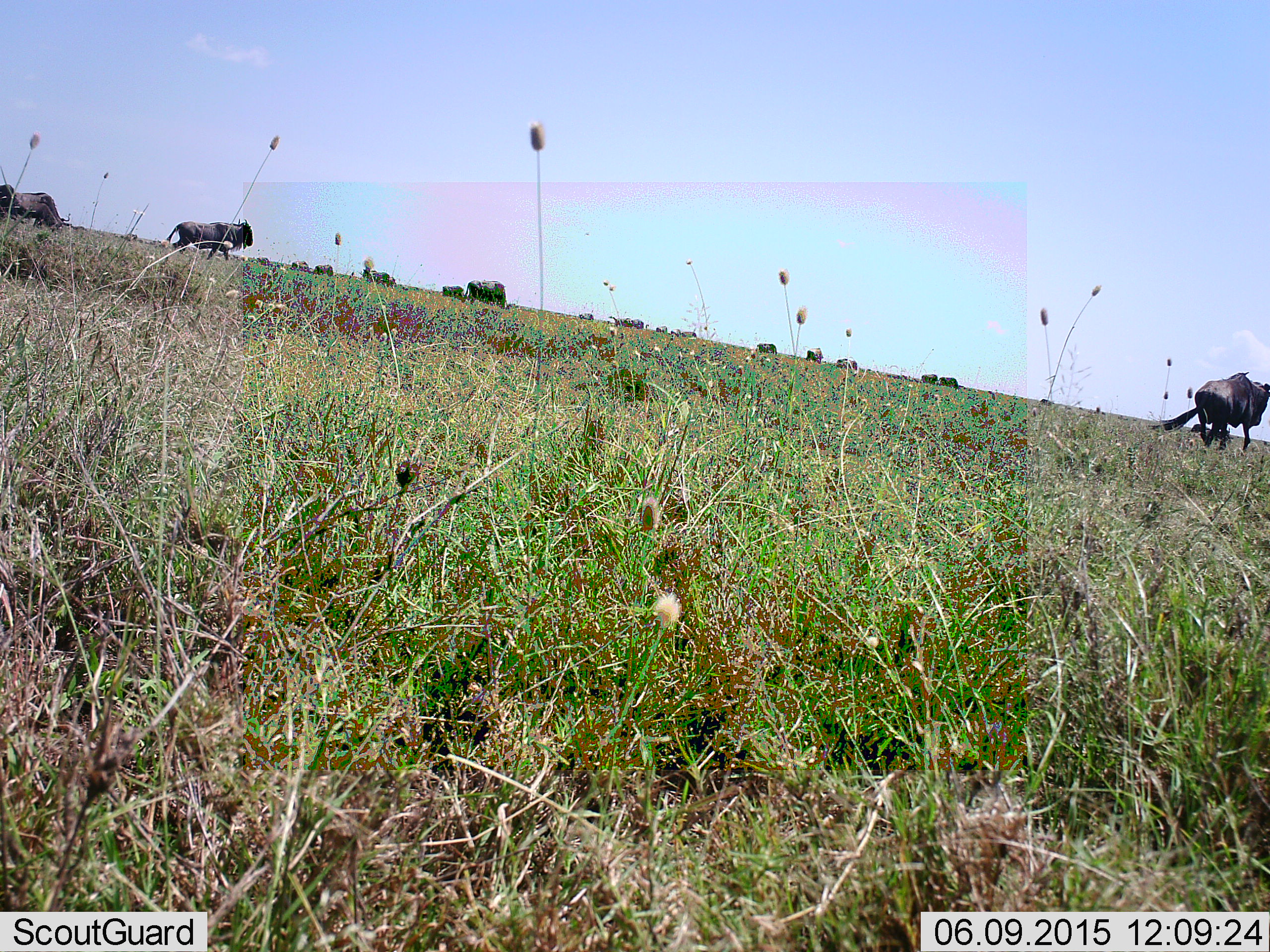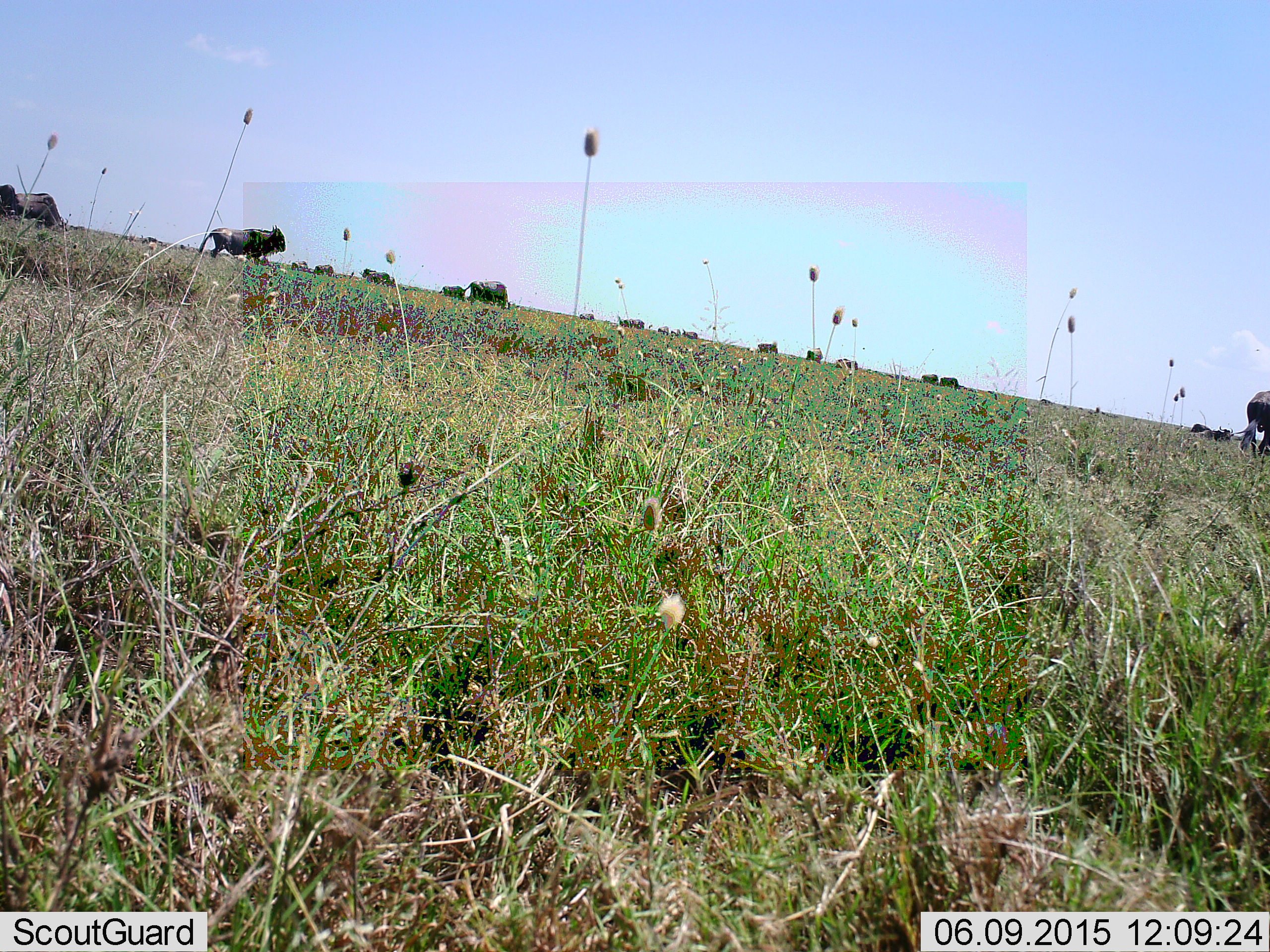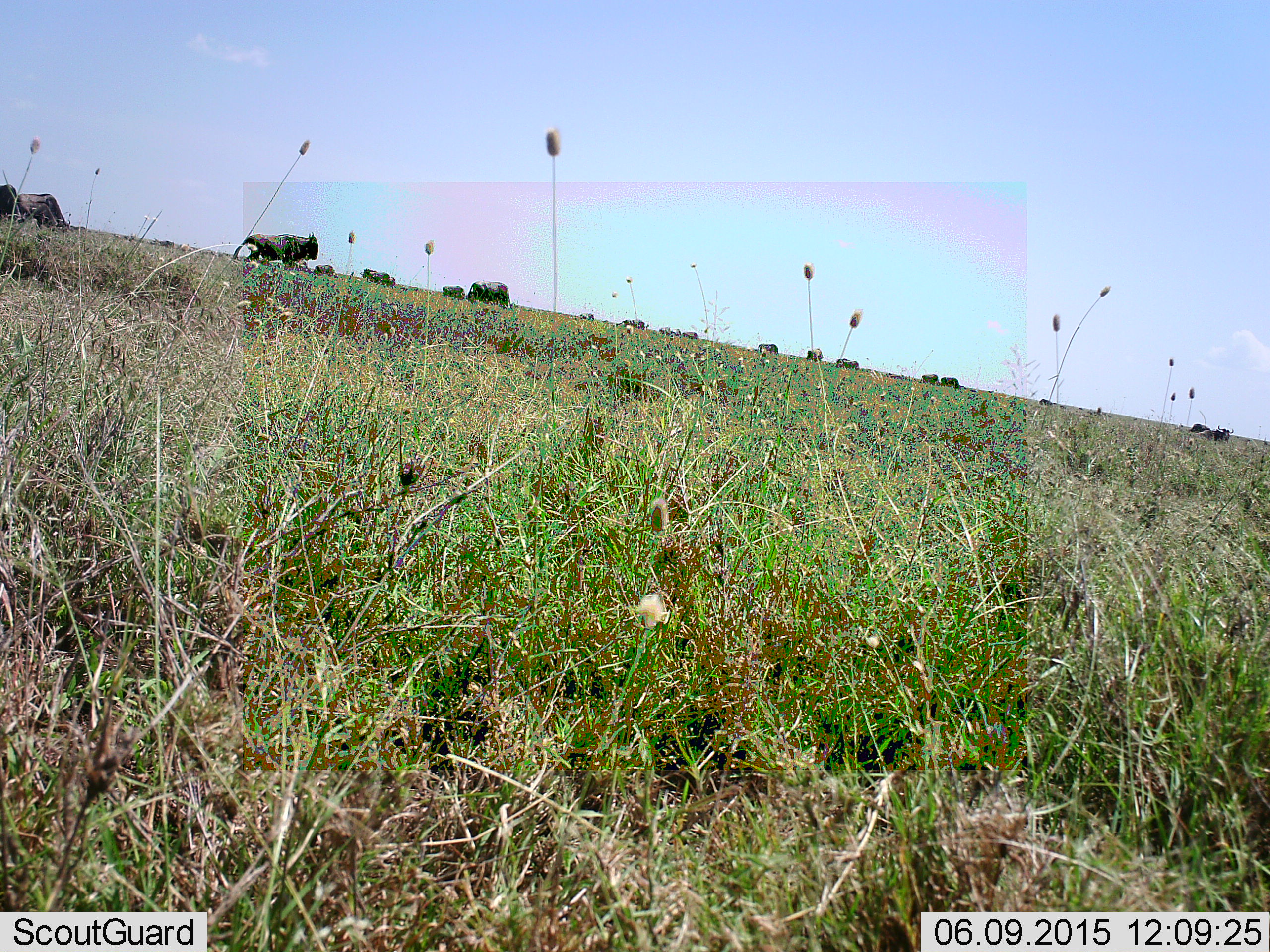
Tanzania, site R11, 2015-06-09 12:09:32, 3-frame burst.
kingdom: Animalia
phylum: Chordata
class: Mammalia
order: Artiodactyla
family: Bovidae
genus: Connochaetes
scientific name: Connochaetes taurinus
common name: blue wildebeest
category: wildebeest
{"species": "wildebeest (blue wildebeest) (Connochaetes taurinus)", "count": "11-50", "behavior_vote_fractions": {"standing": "40%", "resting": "20%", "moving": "90%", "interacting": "0%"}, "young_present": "0%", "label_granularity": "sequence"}